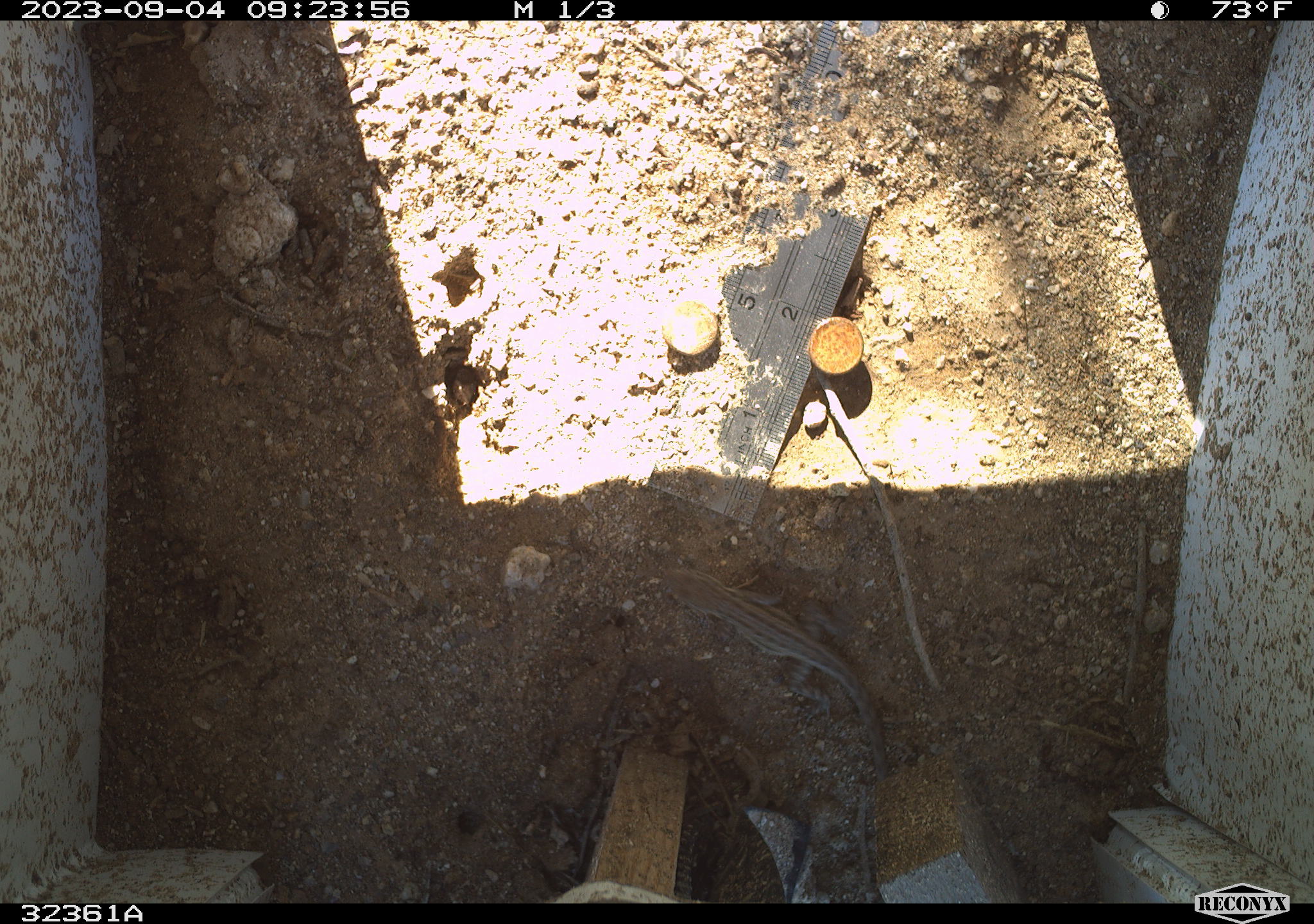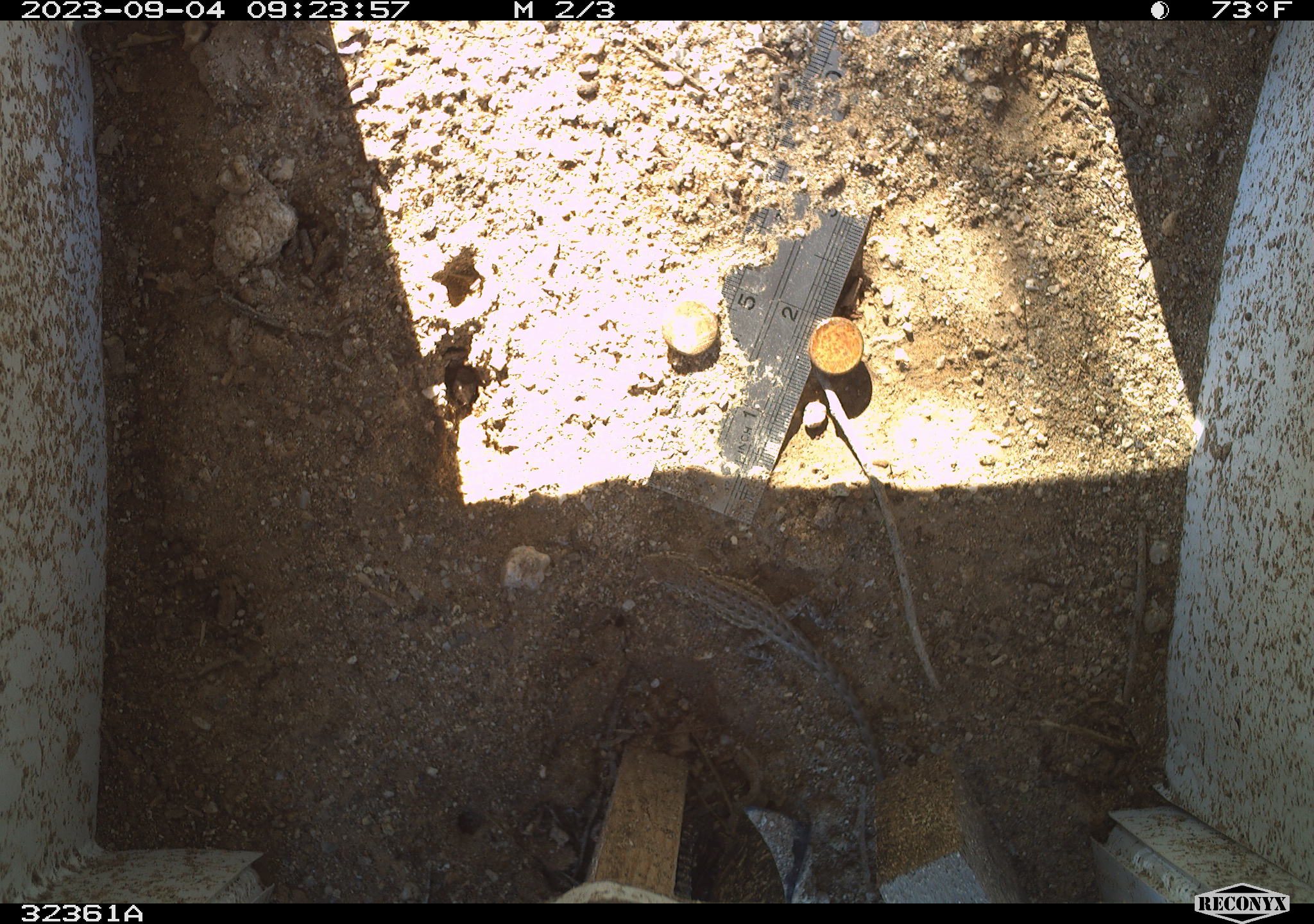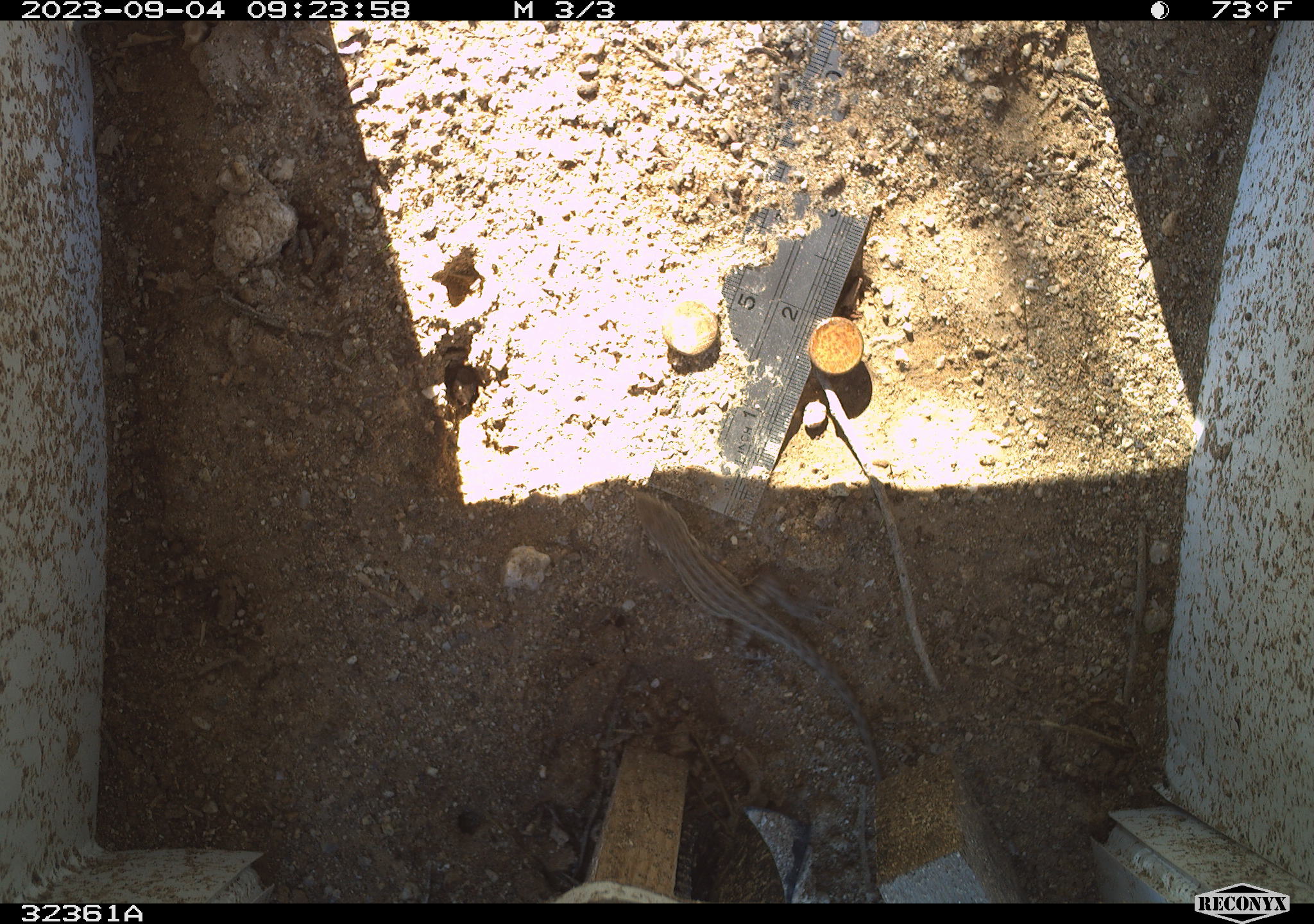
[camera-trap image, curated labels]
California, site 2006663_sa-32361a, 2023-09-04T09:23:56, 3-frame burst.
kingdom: Animalia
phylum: Chordata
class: Reptilia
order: Squamata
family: Phrynosomatidae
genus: Sceloporus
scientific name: Sceloporus graciosus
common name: common sagebrush lizard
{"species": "common sagebrush lizard (Sceloporus graciosus)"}